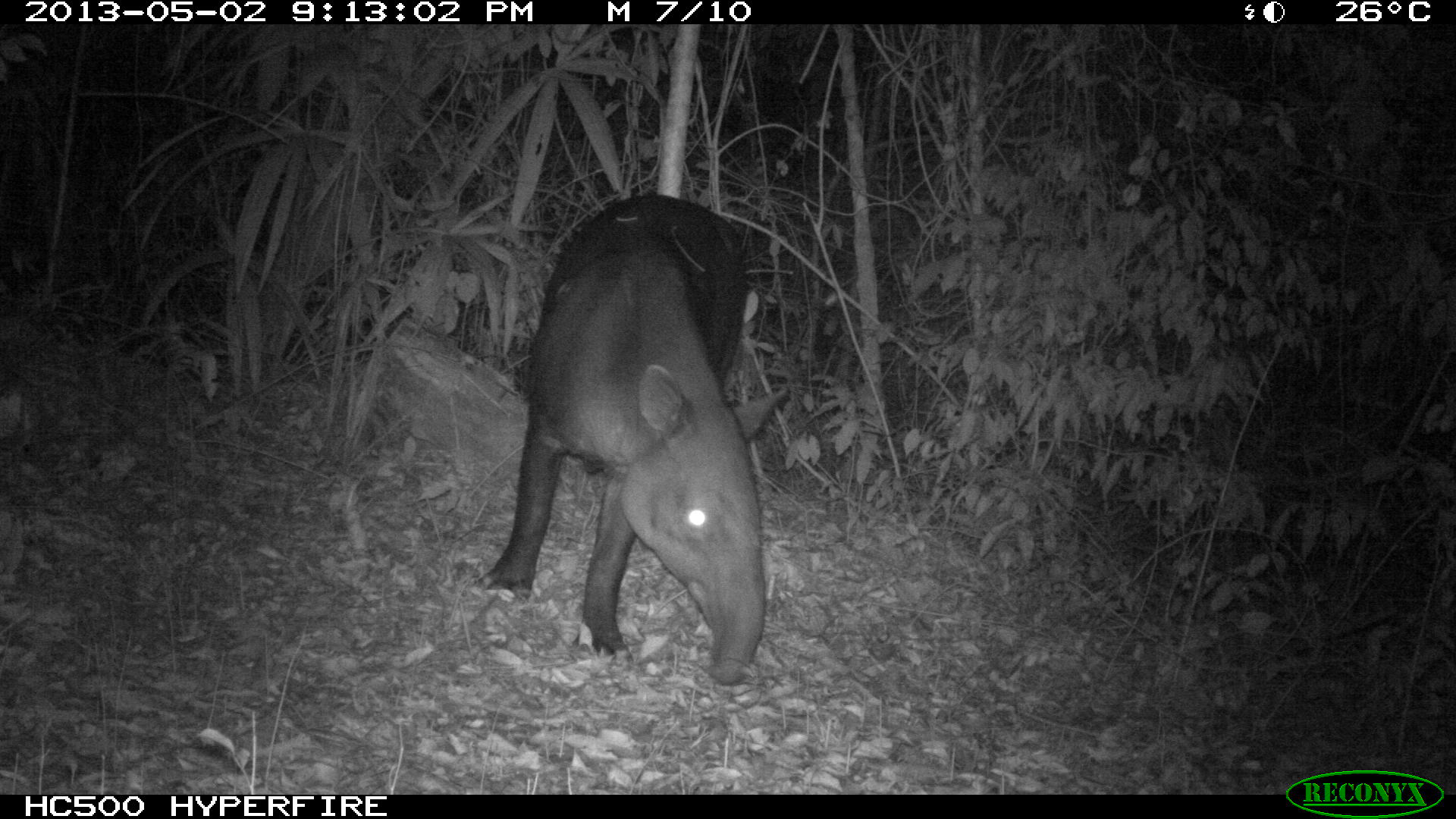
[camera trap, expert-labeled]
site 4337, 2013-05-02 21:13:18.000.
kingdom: Animalia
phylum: Chordata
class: Mammalia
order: Perissodactyla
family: Tapiridae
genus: Tapirus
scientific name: Tapirus bairdii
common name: baird's tapir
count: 1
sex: male